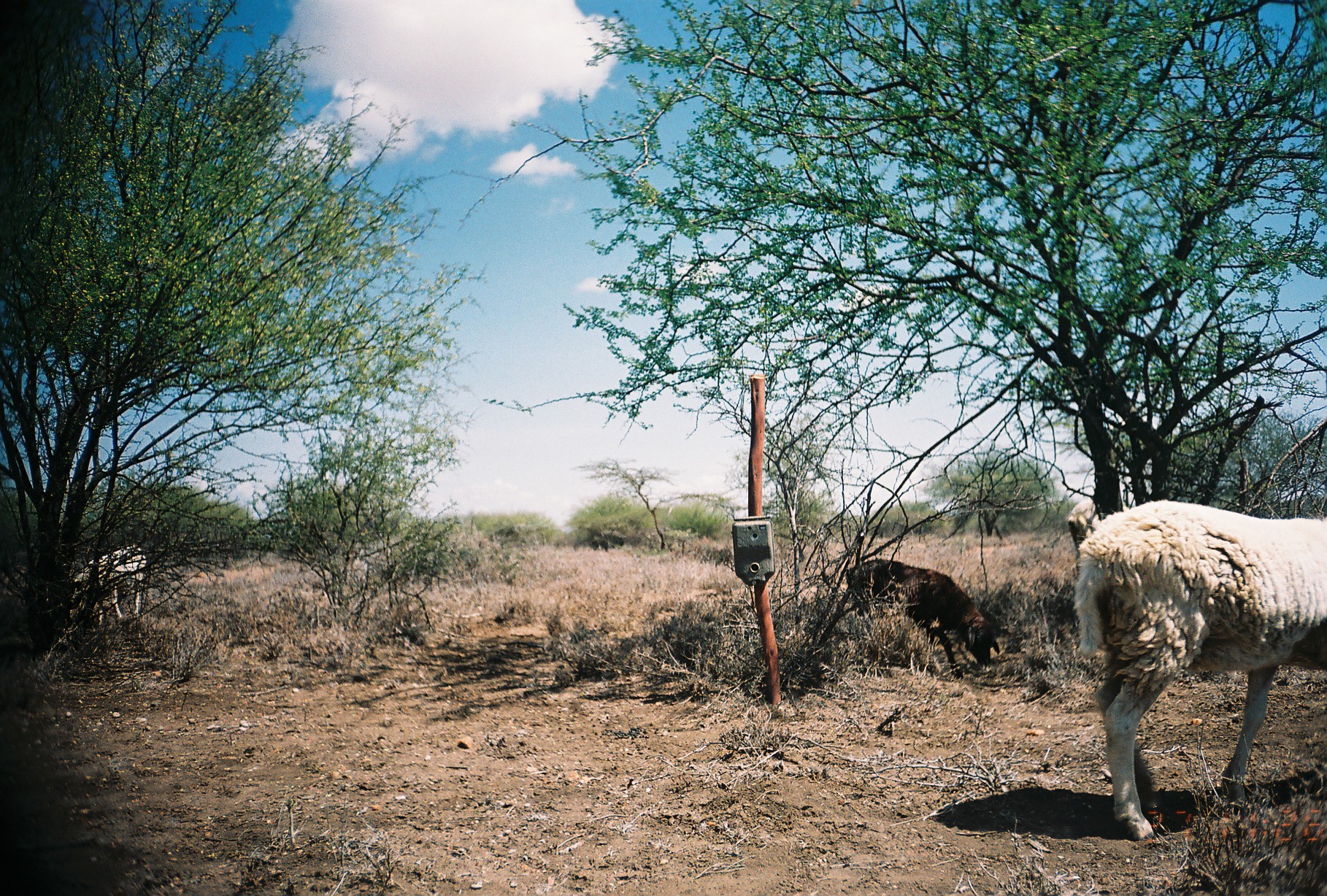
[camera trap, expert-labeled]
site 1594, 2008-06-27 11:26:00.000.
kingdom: Animalia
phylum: Chordata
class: Mammalia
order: Artiodactyla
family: Bovidae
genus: Ovis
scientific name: Ovis aries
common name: domestic sheep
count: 4